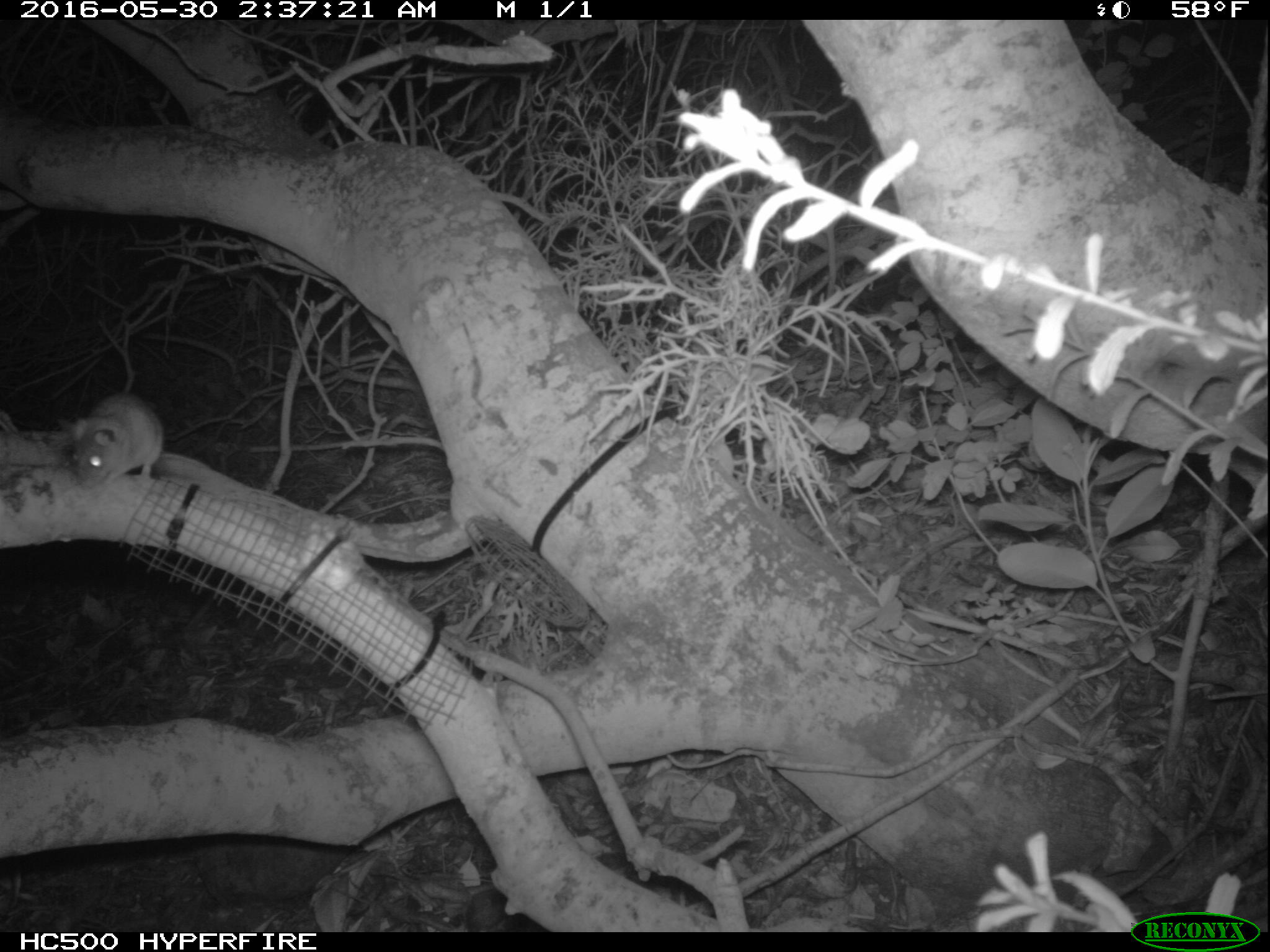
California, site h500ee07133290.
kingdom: Animalia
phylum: Chordata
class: Mammalia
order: Rodentia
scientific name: Rodentia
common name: rodent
Rodent (Rodentia).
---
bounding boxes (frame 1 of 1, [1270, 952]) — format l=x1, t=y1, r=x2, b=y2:
rodent: l=73, t=394, r=203, b=489